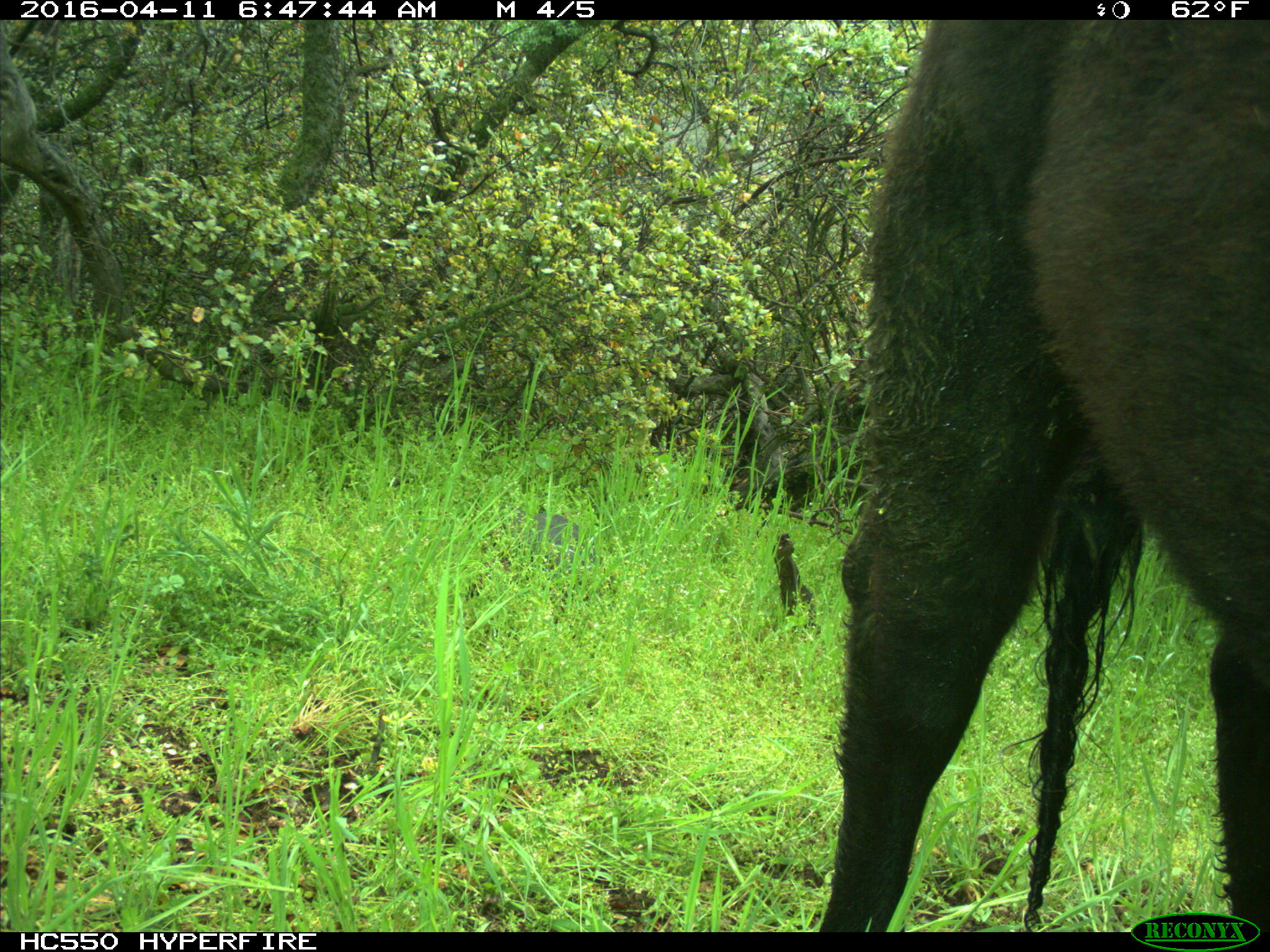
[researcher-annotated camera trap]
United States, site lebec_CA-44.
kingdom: Animalia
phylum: Chordata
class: Mammalia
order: Artiodactyla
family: Bovidae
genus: Bos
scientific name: Bos taurus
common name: domestic cow